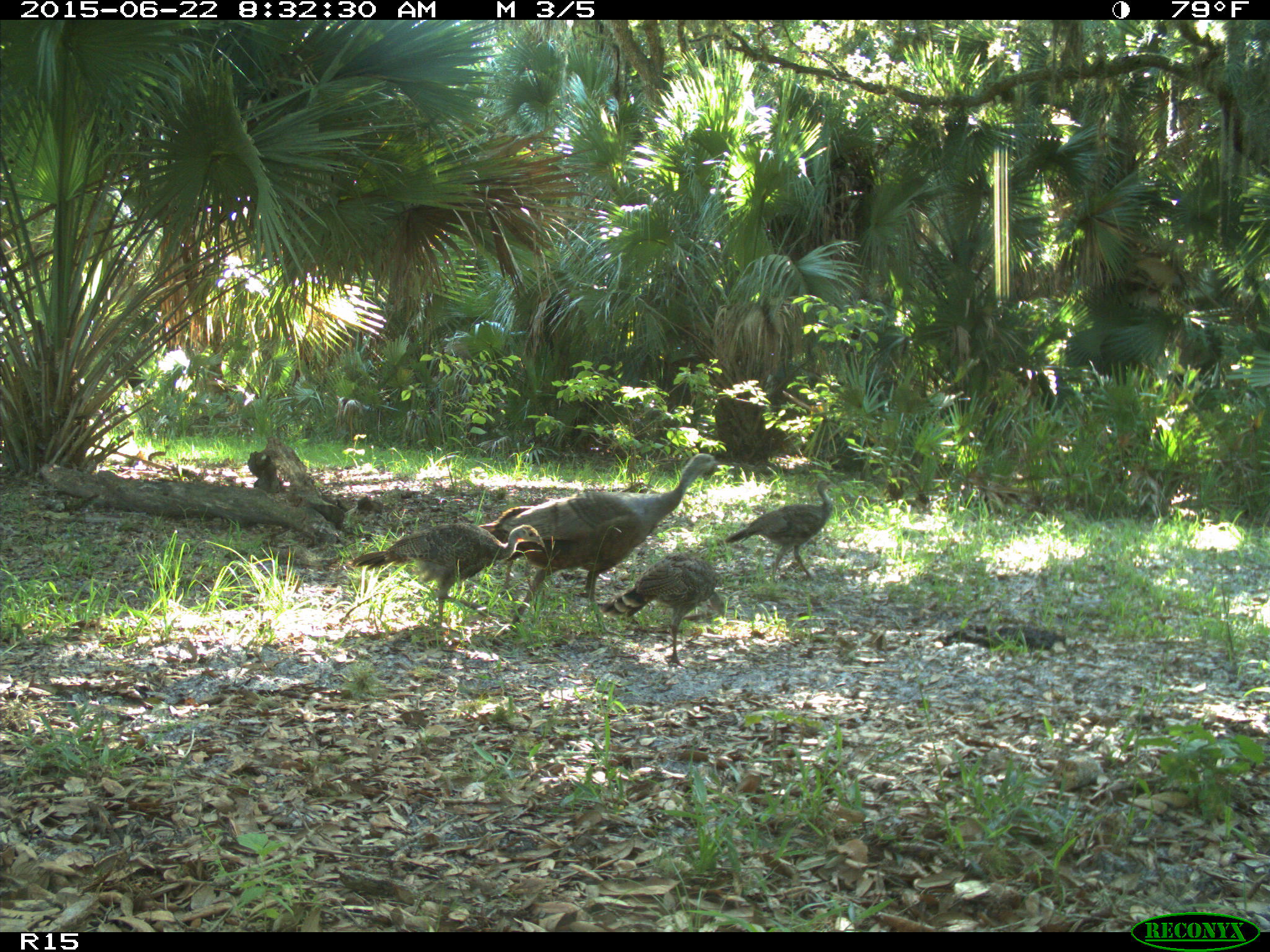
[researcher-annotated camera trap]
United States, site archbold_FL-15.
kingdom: Animalia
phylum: Chordata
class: Aves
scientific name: Aves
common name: birds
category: unidentified bird